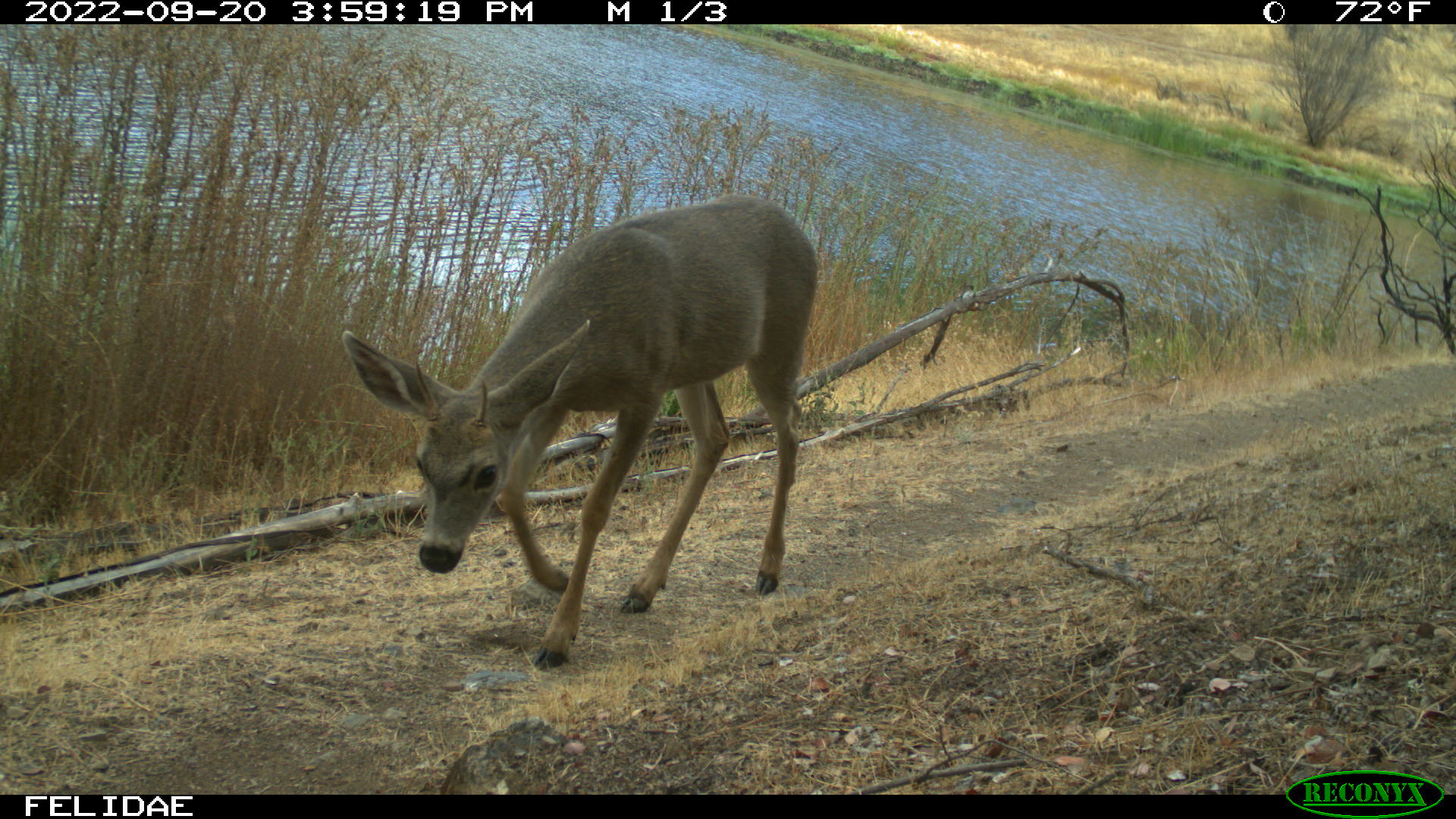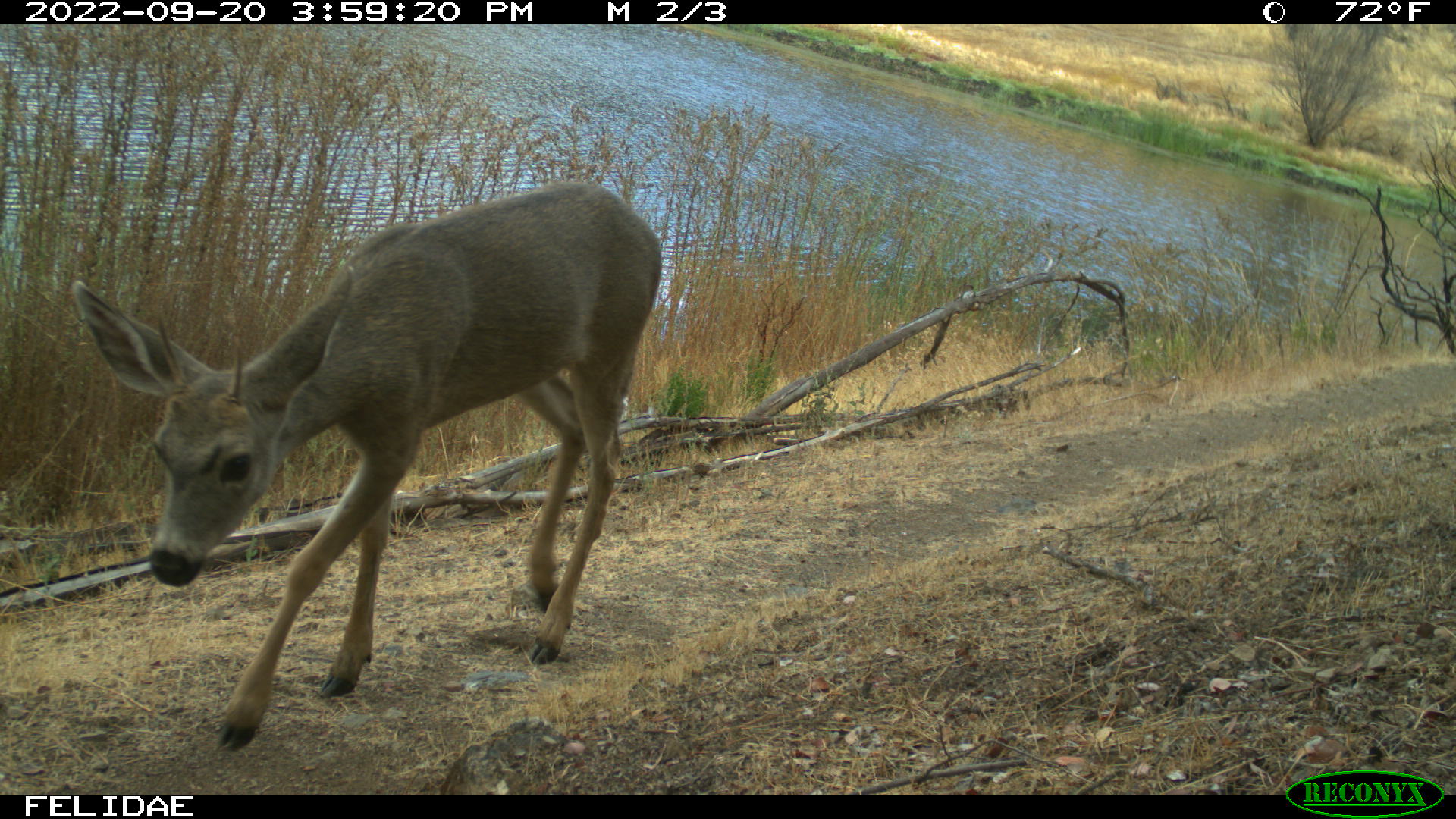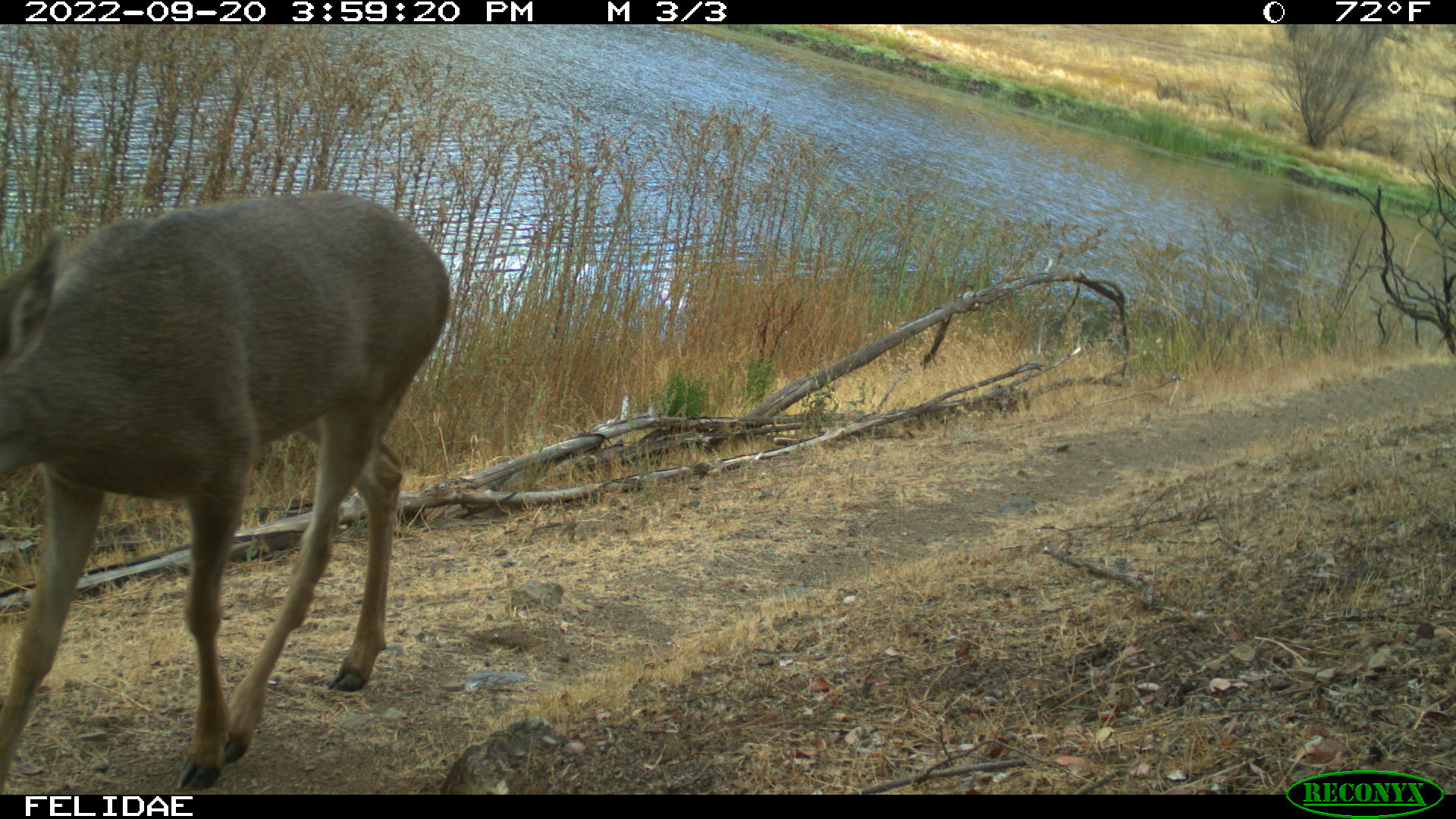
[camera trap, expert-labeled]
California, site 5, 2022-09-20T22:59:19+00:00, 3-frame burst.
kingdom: Animalia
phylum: Chordata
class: Mammalia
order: Artiodactyla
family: Cervidae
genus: Odocoileus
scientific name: Odocoileus hemionus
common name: mule deer